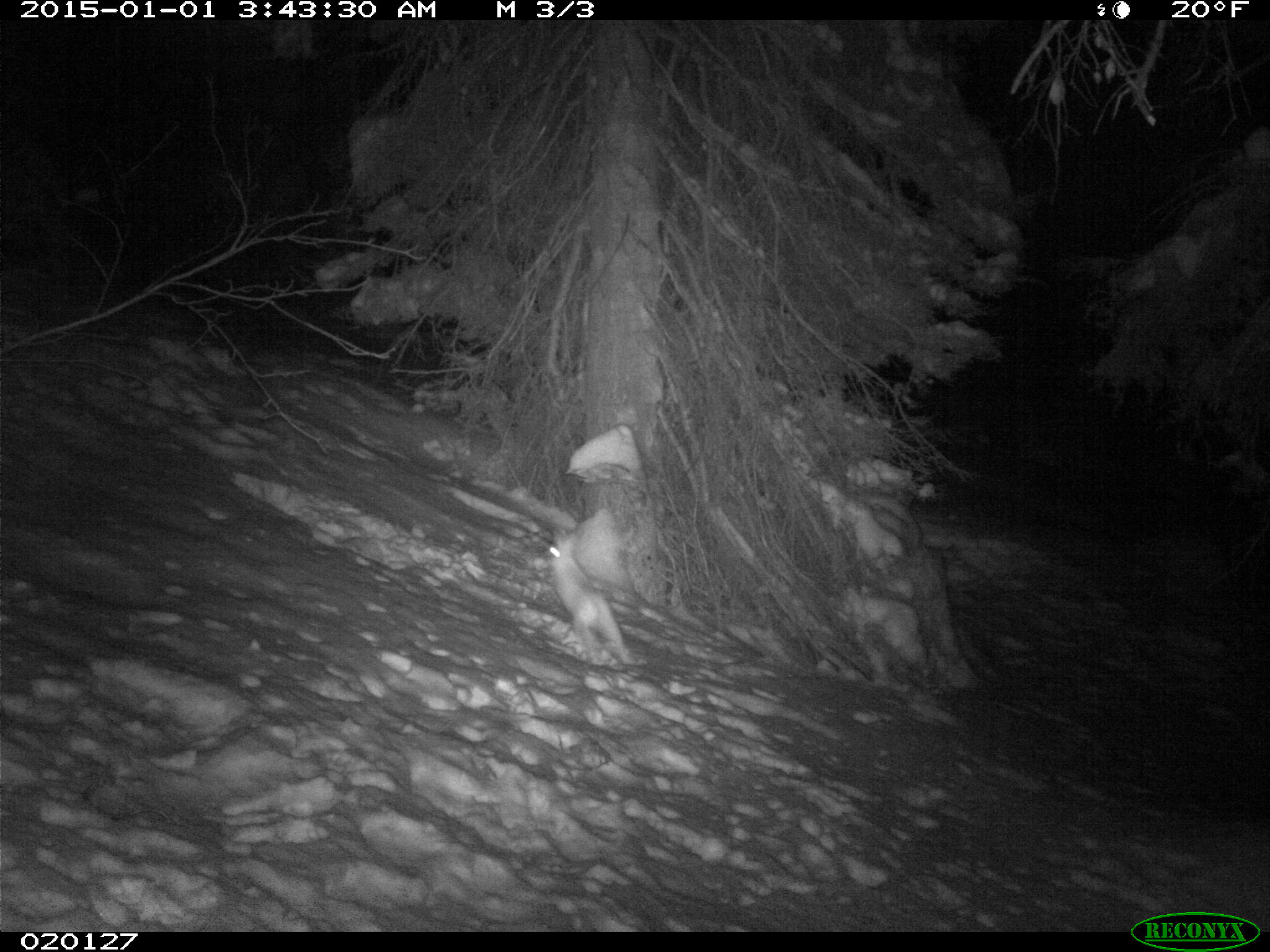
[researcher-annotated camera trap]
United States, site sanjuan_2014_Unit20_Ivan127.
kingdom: Animalia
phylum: Chordata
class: Mammalia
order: Lagomorpha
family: Leporidae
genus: Lepus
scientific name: Lepus americanus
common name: snowshoe hare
Lepus americanus (snowshoe hare).